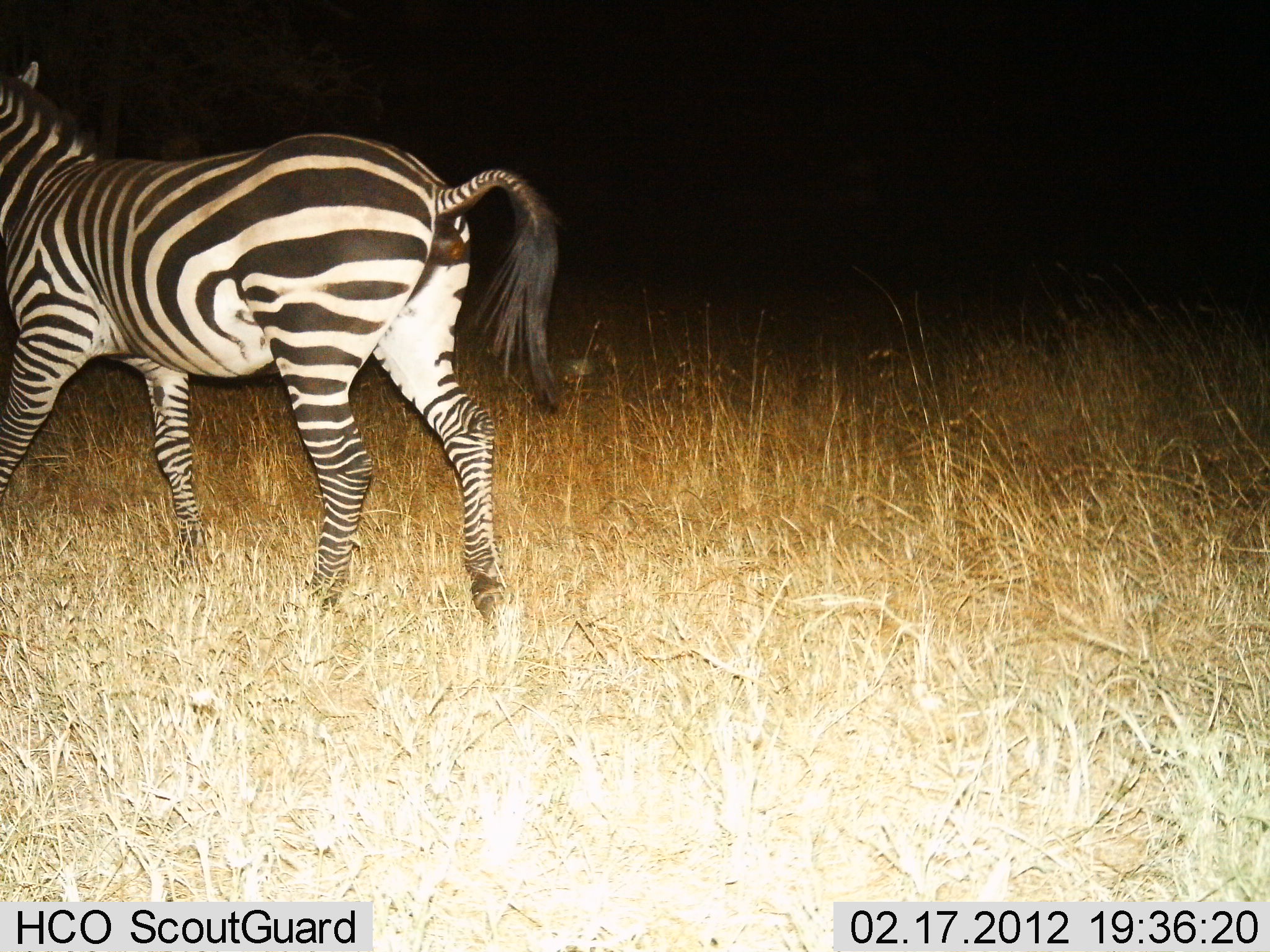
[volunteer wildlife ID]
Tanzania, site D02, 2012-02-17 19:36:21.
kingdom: Animalia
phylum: Chordata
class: Mammalia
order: Perissodactyla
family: Equidae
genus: Equus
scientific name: Equus quagga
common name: plains zebra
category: zebra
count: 1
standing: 30%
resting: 4%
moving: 74%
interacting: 4%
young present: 0%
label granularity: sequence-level